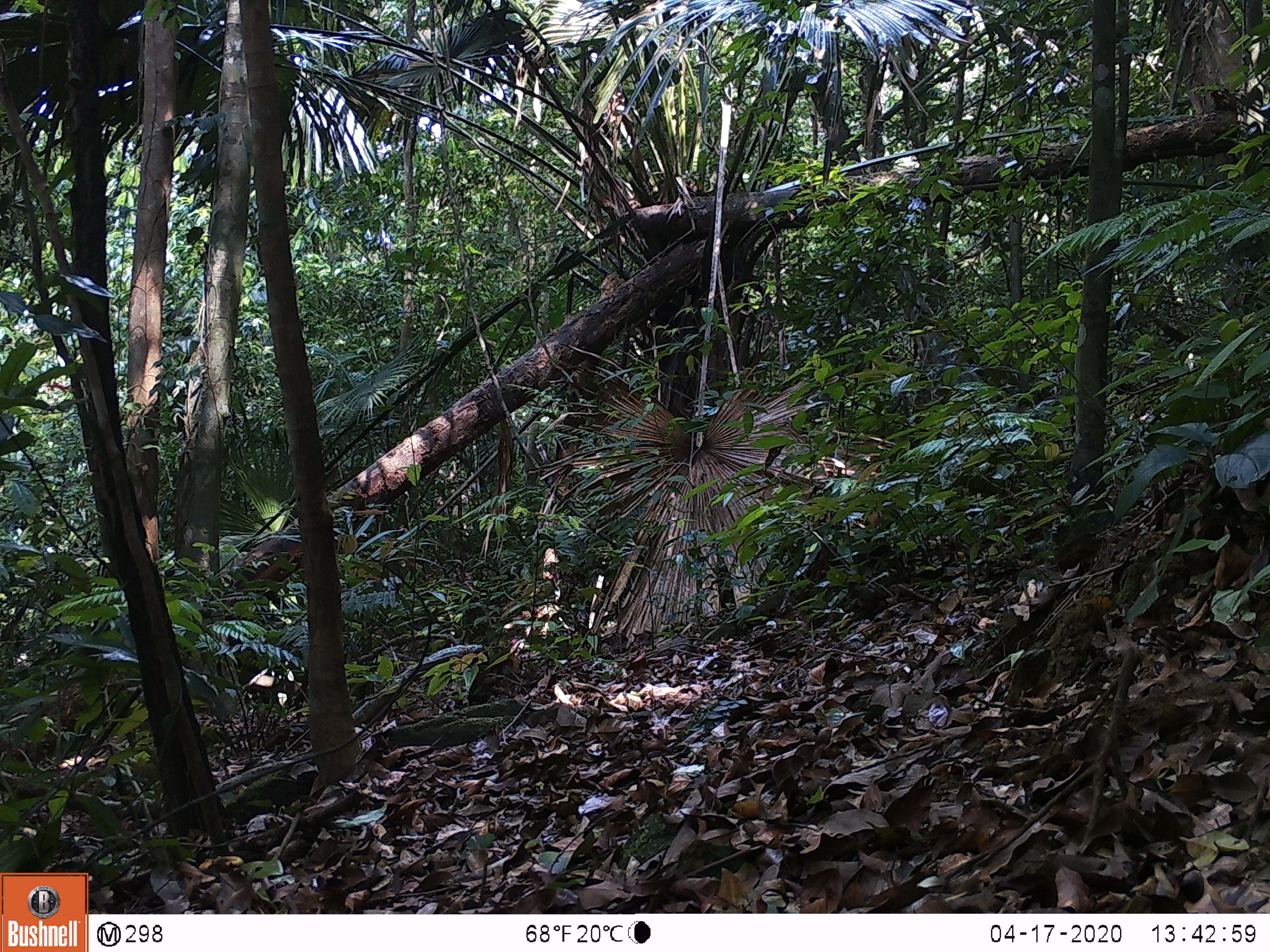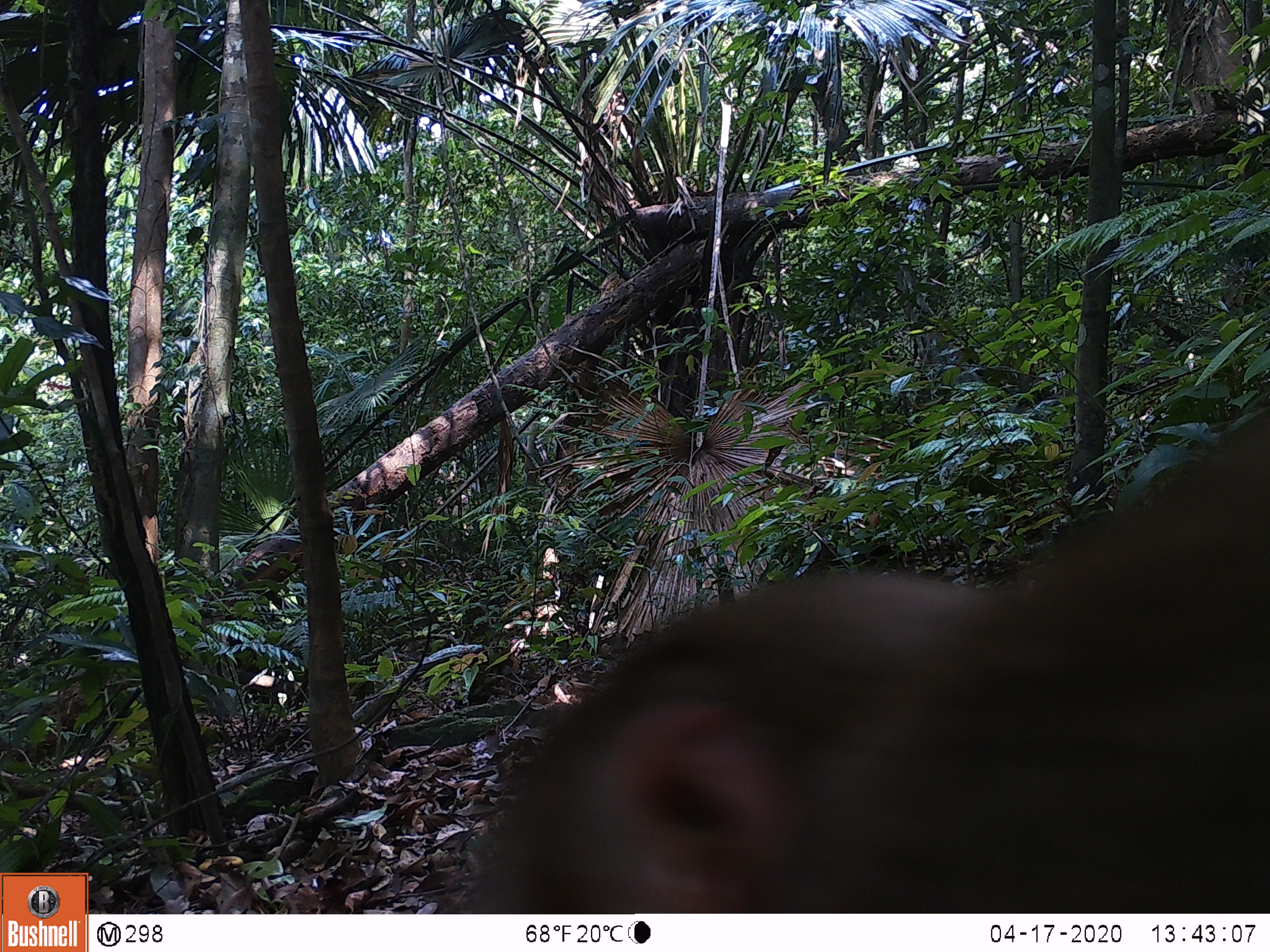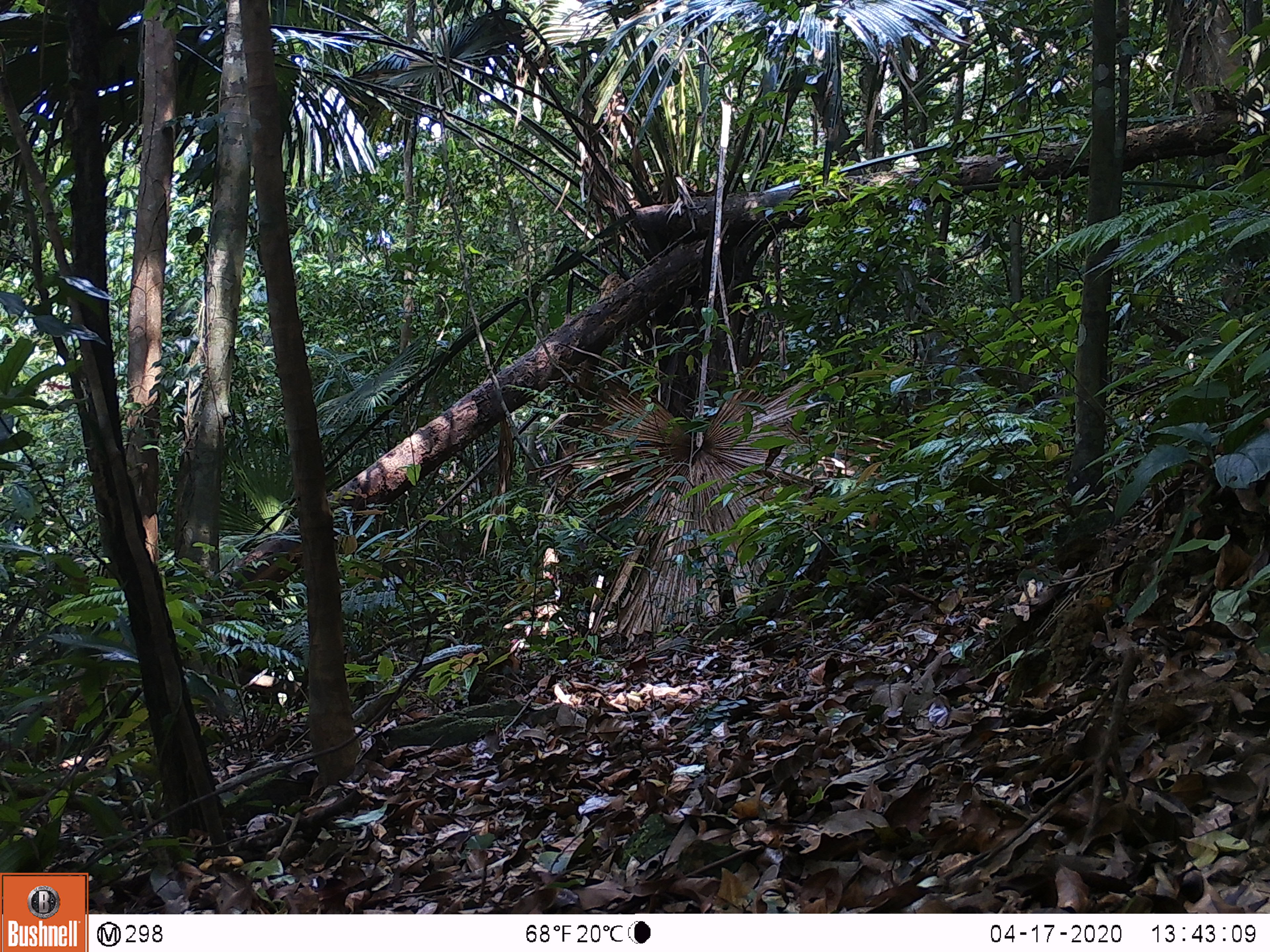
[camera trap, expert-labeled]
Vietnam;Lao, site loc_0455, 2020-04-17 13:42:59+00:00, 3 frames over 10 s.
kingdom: Animalia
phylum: Chordata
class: Mammalia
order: Primates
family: Cercopithecidae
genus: Macaca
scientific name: Macaca nemestrina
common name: pig-tailed macaque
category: pig tailed macaque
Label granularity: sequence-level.